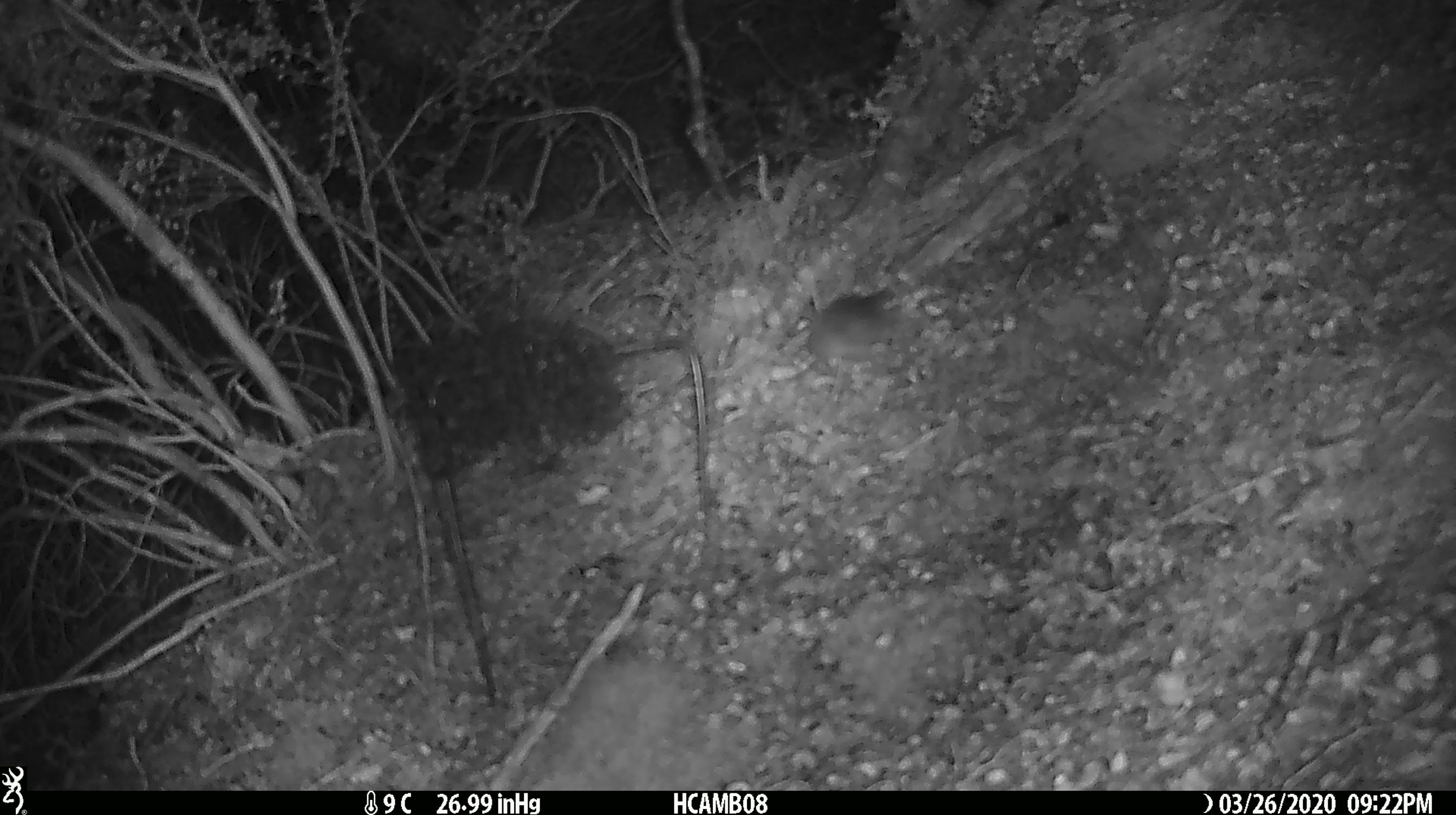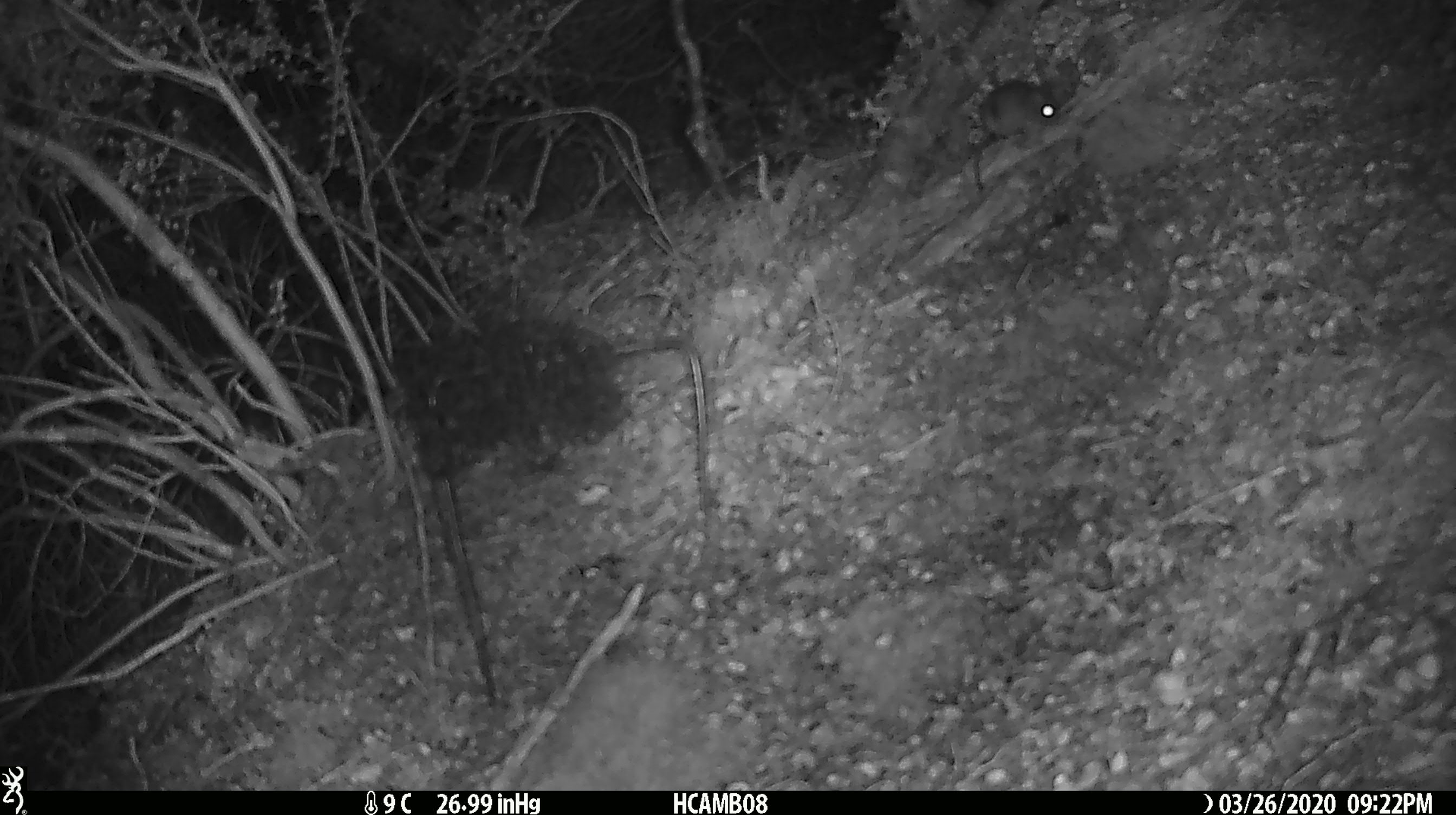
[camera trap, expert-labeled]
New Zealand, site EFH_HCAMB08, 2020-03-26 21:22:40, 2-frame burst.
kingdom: Animalia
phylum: Chordata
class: Mammalia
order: Rodentia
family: Muridae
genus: Mus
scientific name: Mus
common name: mouse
Mouse (Mus).